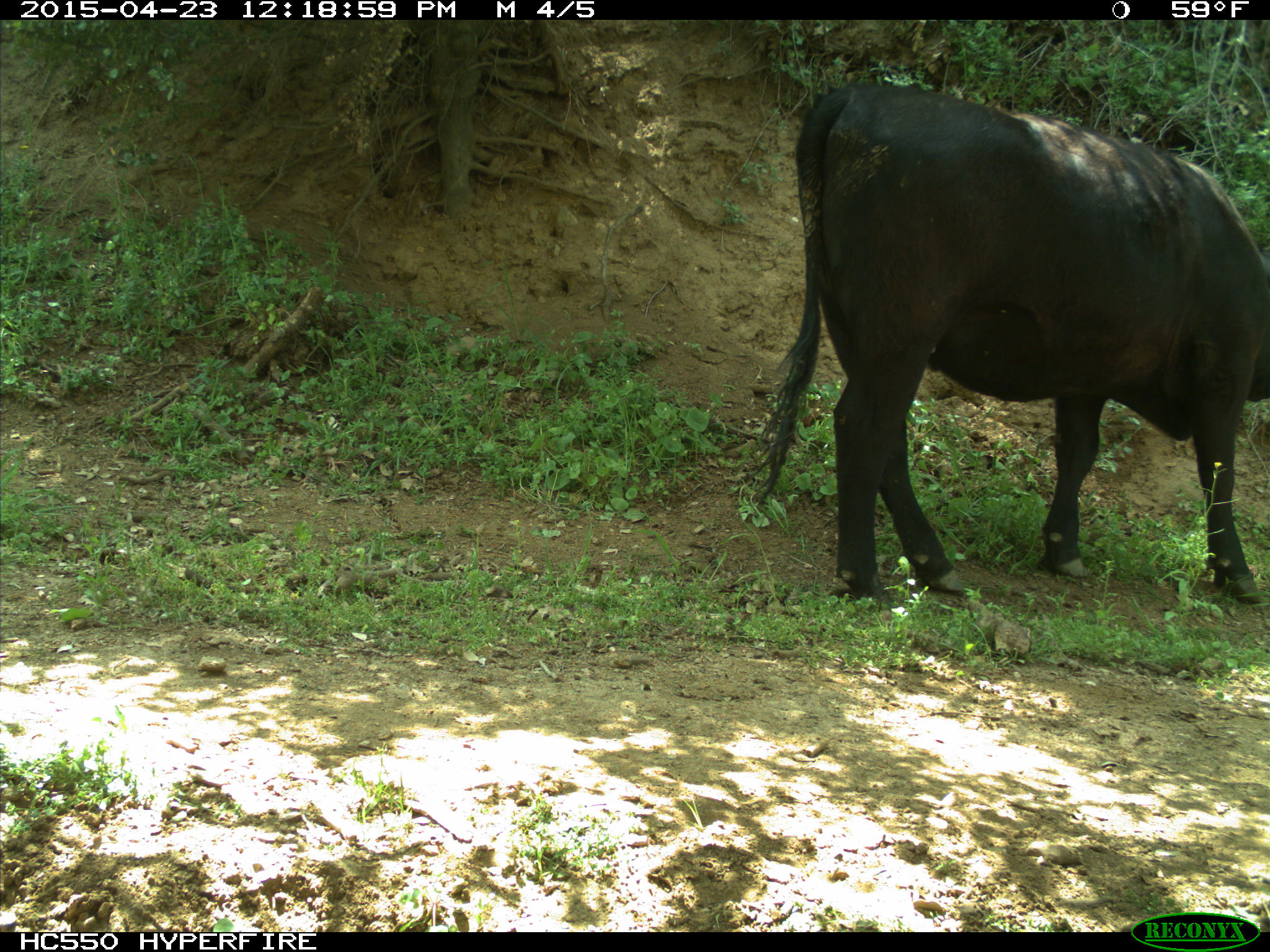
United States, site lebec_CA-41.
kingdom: Animalia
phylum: Chordata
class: Mammalia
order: Artiodactyla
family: Bovidae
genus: Bos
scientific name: Bos taurus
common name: domestic cow